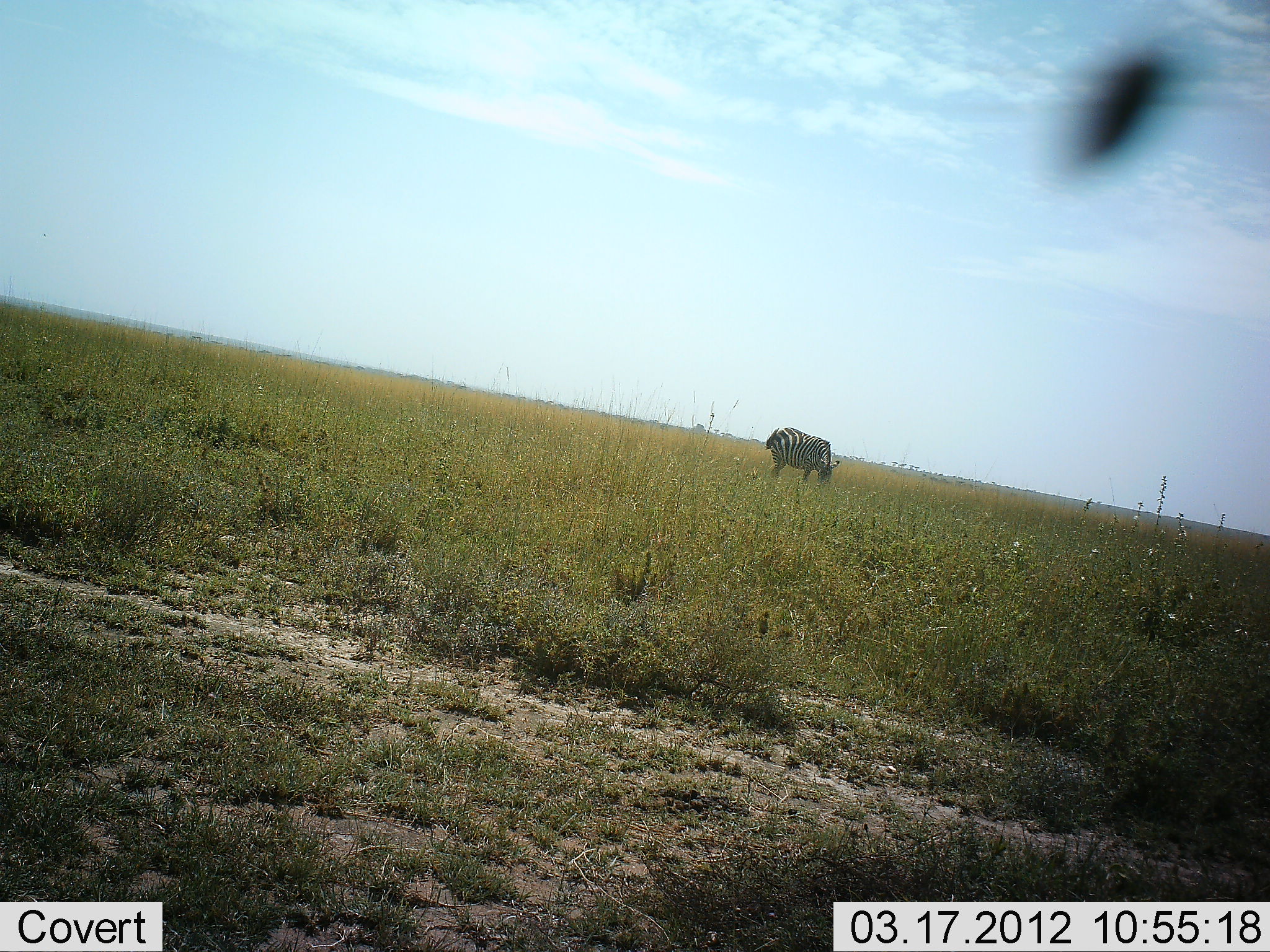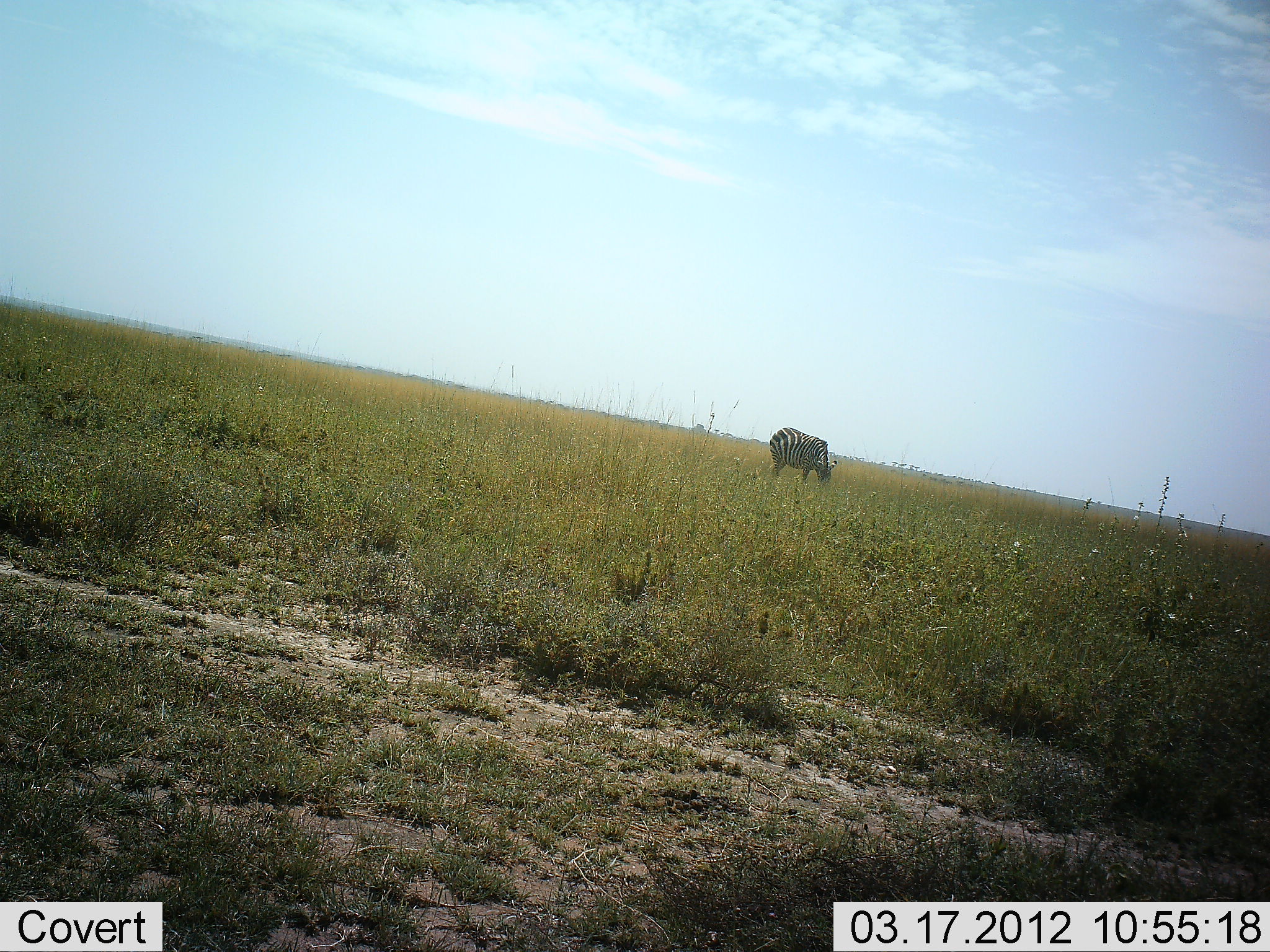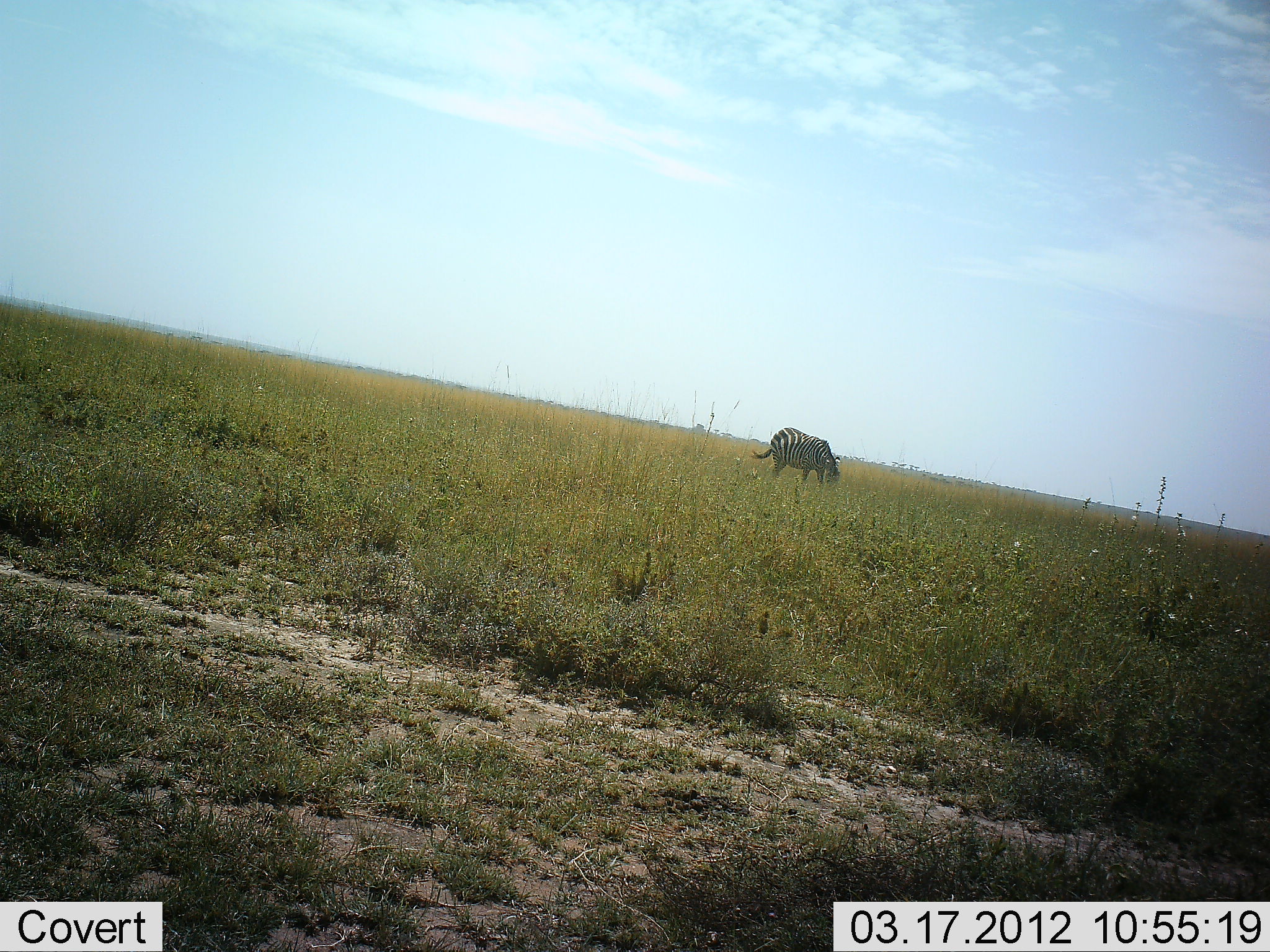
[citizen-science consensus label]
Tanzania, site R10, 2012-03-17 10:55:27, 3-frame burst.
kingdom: Animalia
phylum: Chordata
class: Mammalia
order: Perissodactyla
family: Equidae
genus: Equus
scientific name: Equus quagga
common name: plains zebra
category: zebra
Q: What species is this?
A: Zebra (plains zebra) (Equus quagga).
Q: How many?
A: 1.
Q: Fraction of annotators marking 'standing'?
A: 15%.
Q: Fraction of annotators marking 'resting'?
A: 0%.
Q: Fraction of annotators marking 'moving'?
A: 0%.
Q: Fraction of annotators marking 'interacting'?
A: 0%.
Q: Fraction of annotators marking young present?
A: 0%.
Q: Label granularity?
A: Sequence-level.